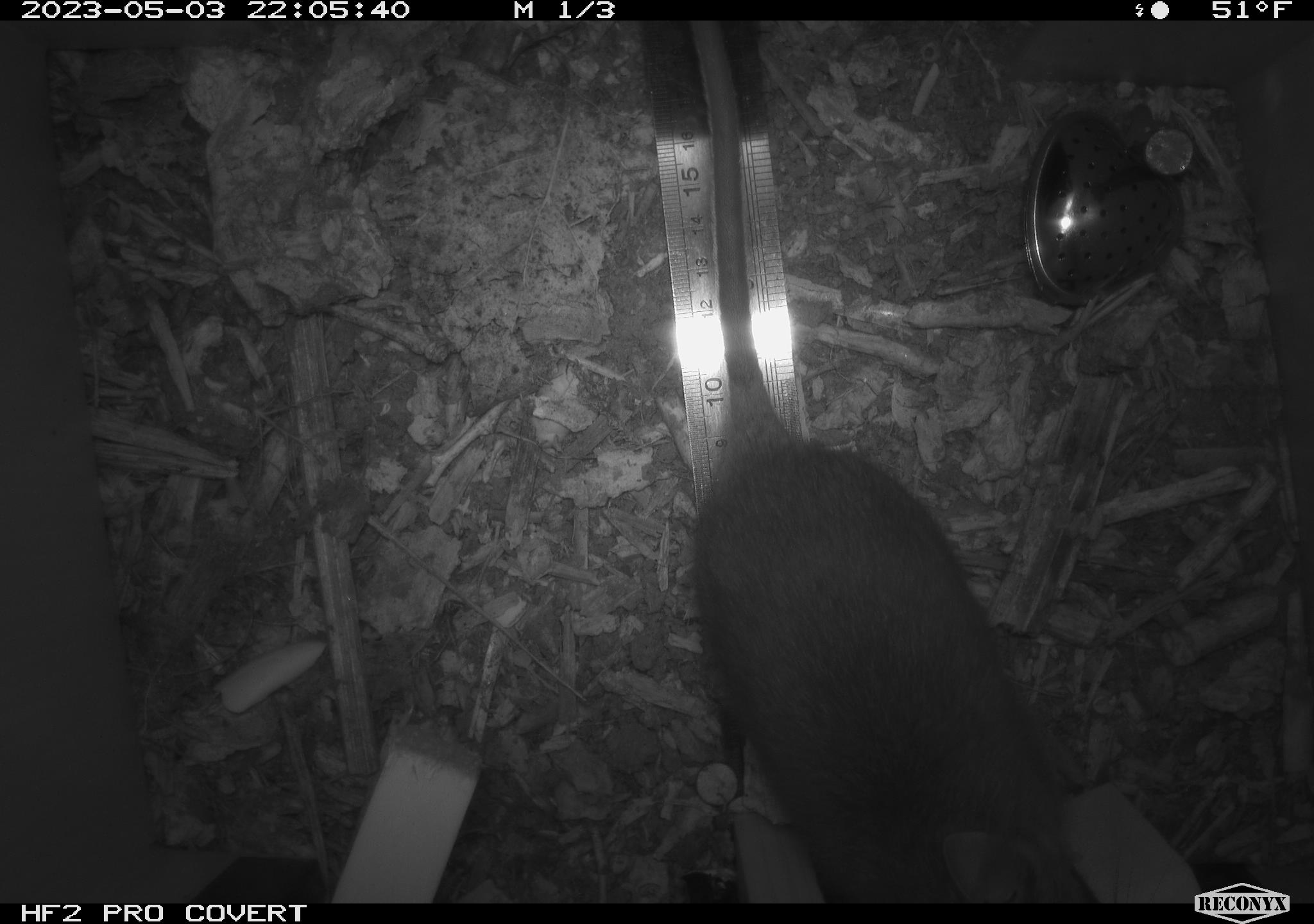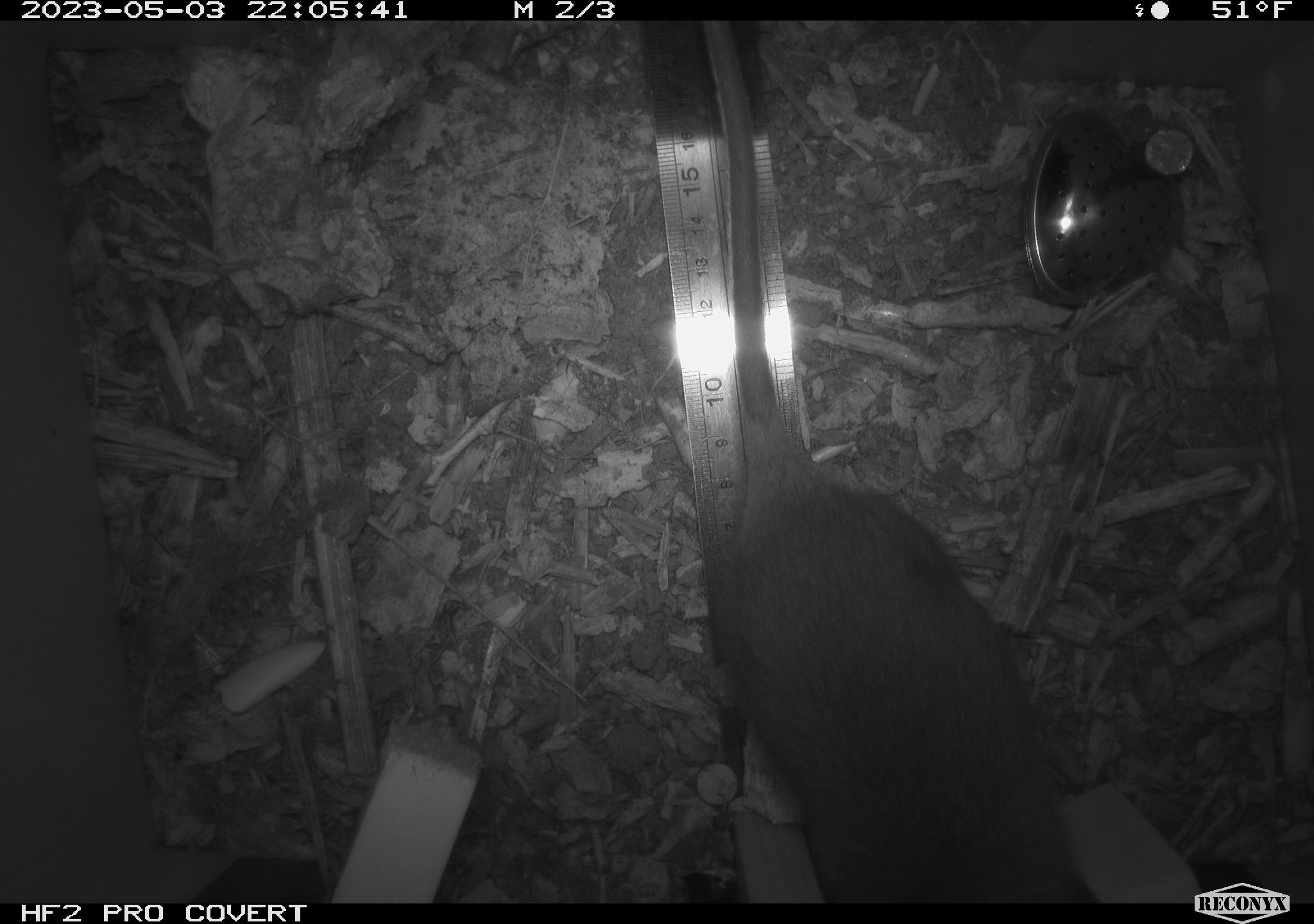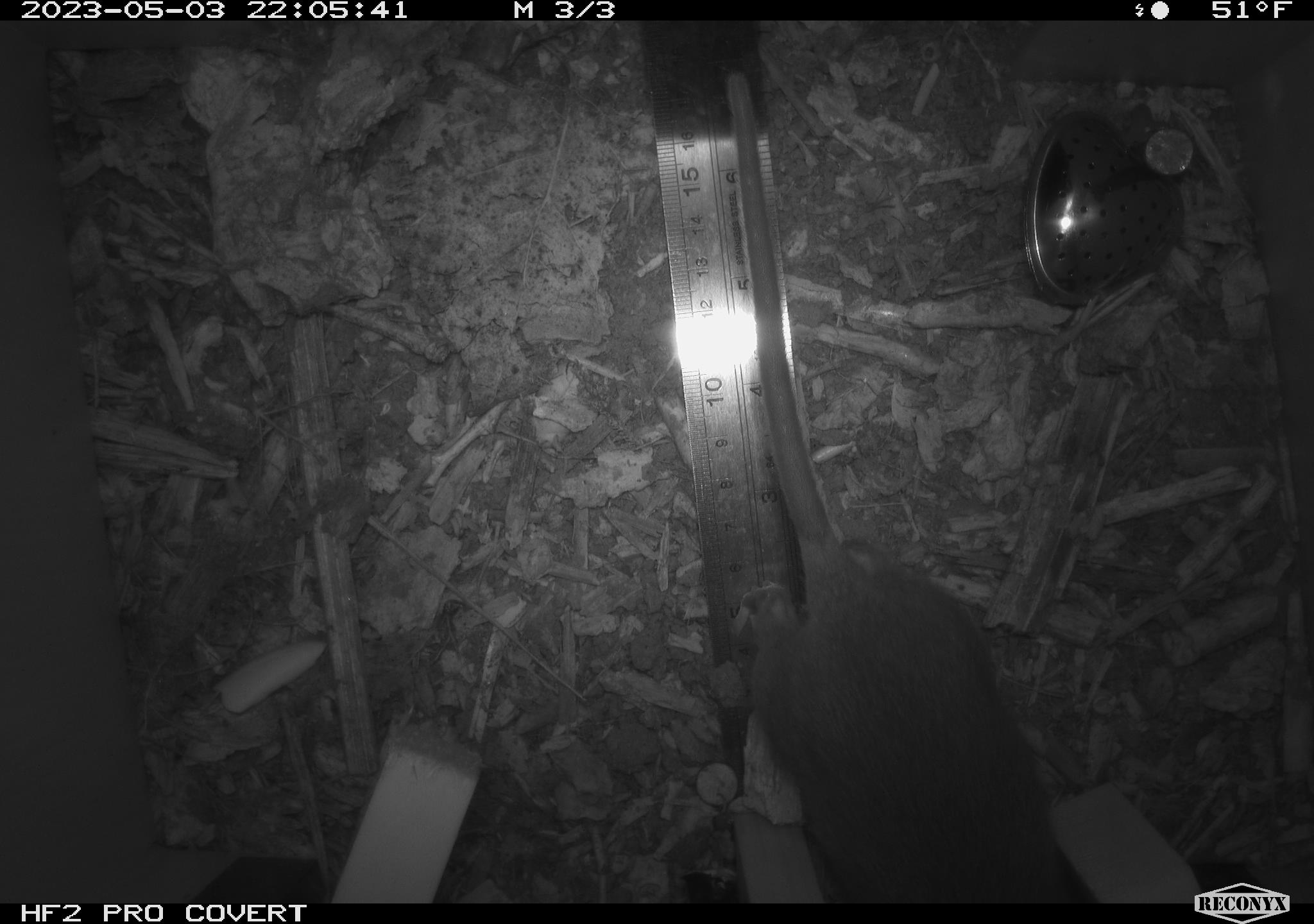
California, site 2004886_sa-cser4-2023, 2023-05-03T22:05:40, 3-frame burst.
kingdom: Animalia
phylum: Chordata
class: Mammalia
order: Rodentia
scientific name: Rodentia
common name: woodrat or rat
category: woodrat or rat species